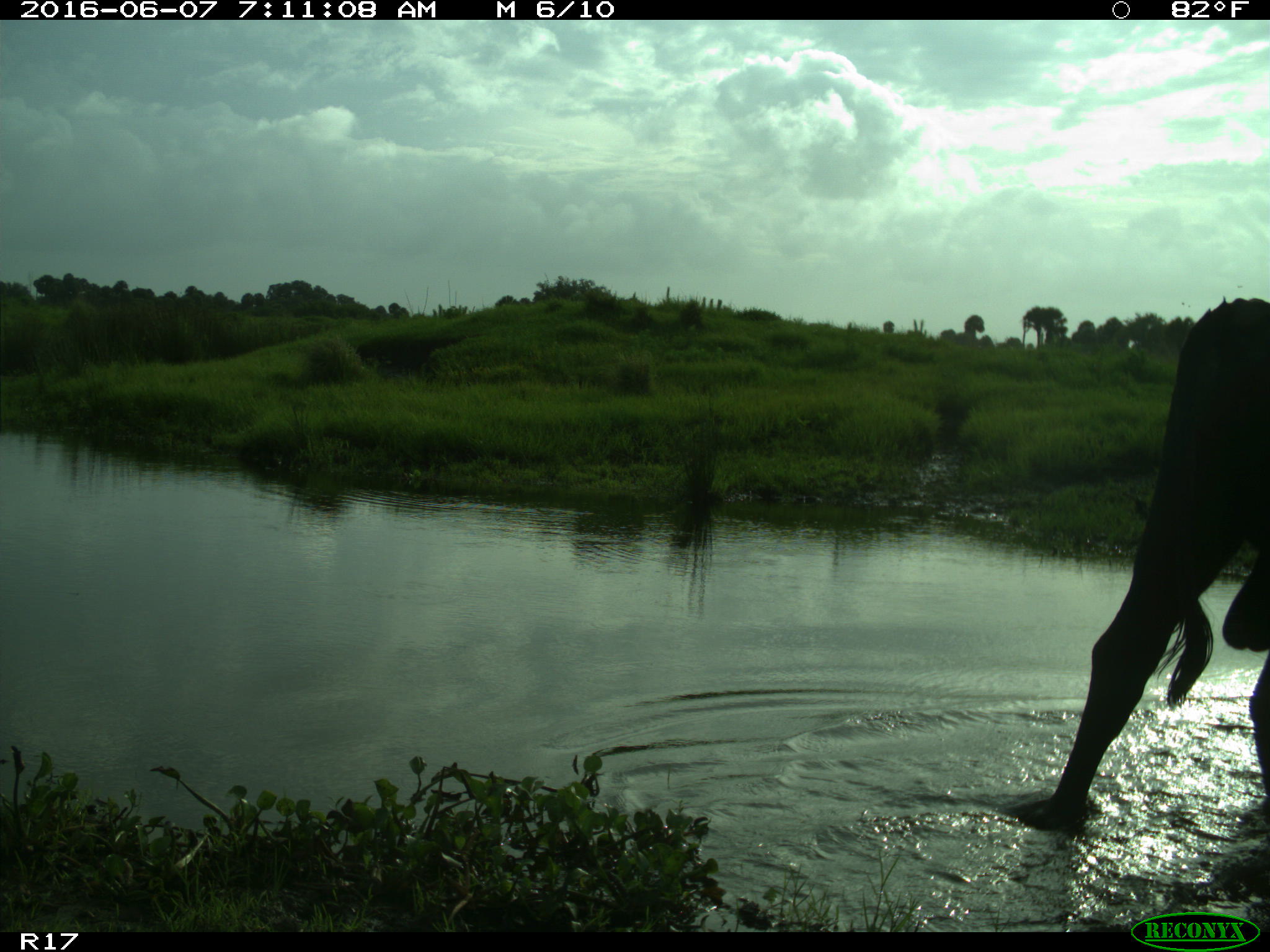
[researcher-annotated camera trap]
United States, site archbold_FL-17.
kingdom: Animalia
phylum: Chordata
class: Mammalia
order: Artiodactyla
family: Bovidae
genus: Bos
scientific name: Bos taurus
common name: domestic cow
Bos taurus (domestic cow).